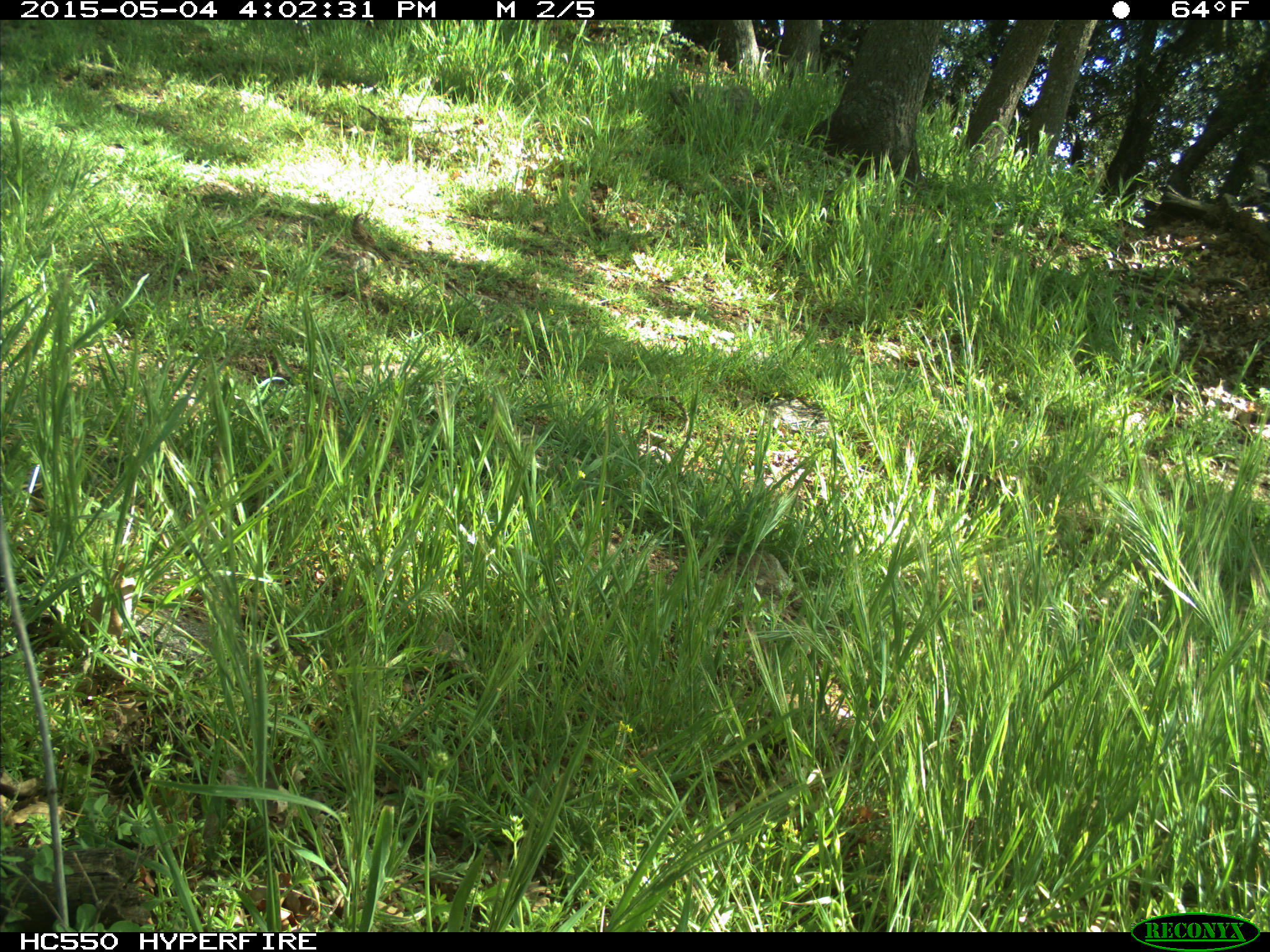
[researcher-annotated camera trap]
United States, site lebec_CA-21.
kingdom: Animalia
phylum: Chordata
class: Aves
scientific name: Aves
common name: birds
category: unidentified bird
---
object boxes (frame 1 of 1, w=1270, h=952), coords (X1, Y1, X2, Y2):
animal: (349, 212, 391, 262)